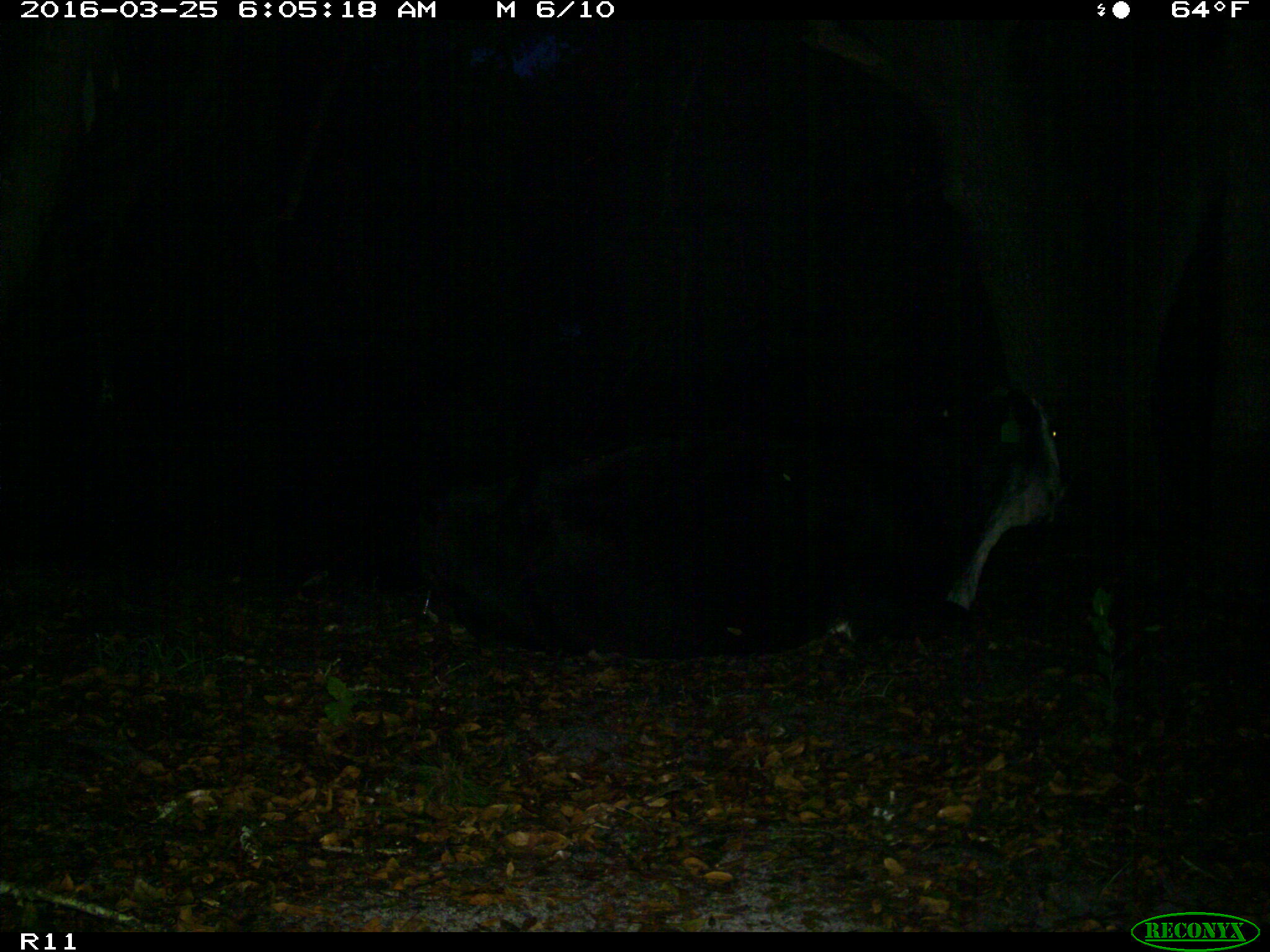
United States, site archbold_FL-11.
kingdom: Animalia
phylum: Chordata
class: Mammalia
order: Artiodactyla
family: Bovidae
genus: Bos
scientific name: Bos taurus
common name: domestic cow